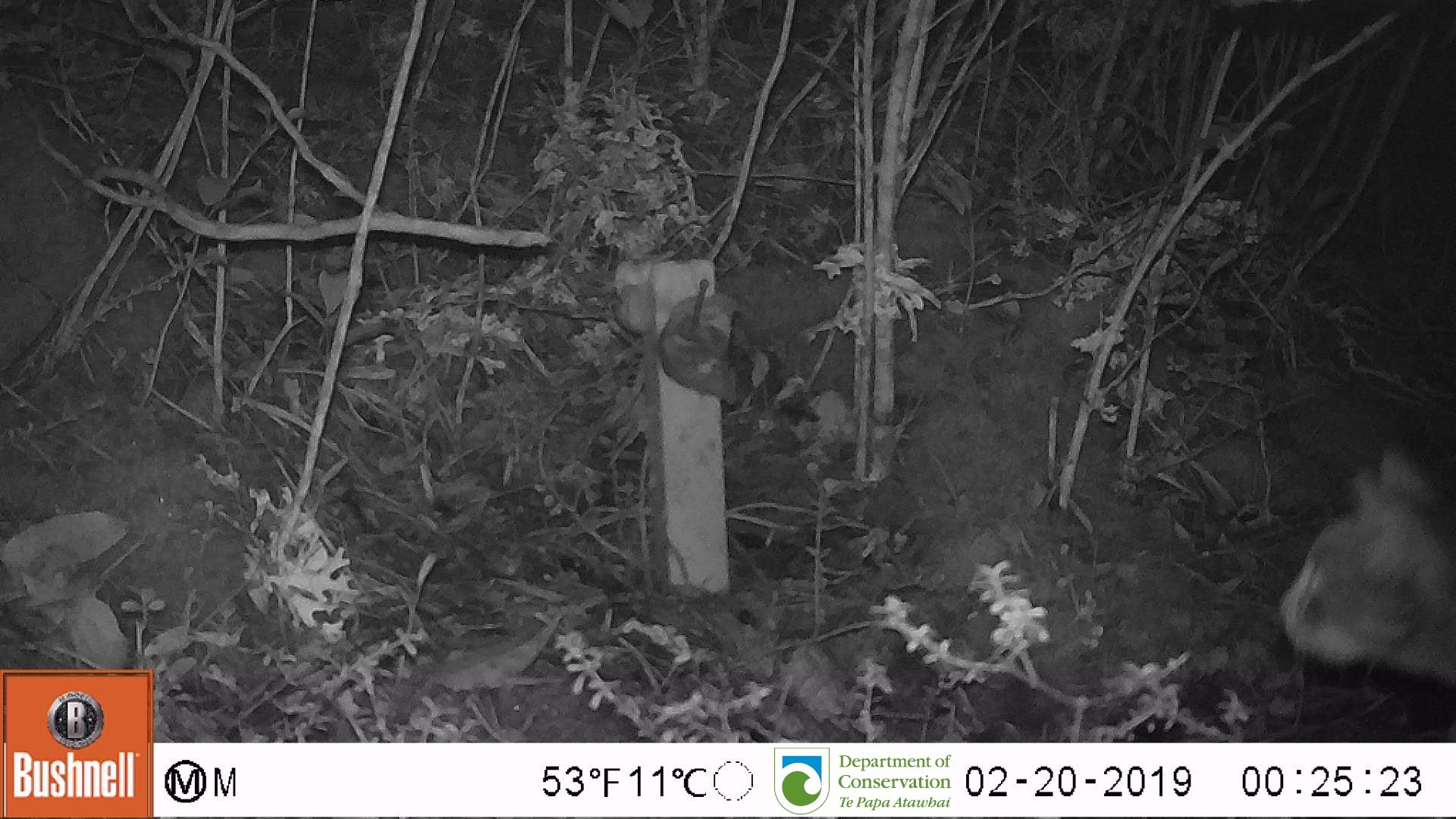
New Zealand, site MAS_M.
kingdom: Animalia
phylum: Chordata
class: Mammalia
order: Carnivora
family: Felidae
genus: Felis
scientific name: Felis catus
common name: domestic cat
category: cat